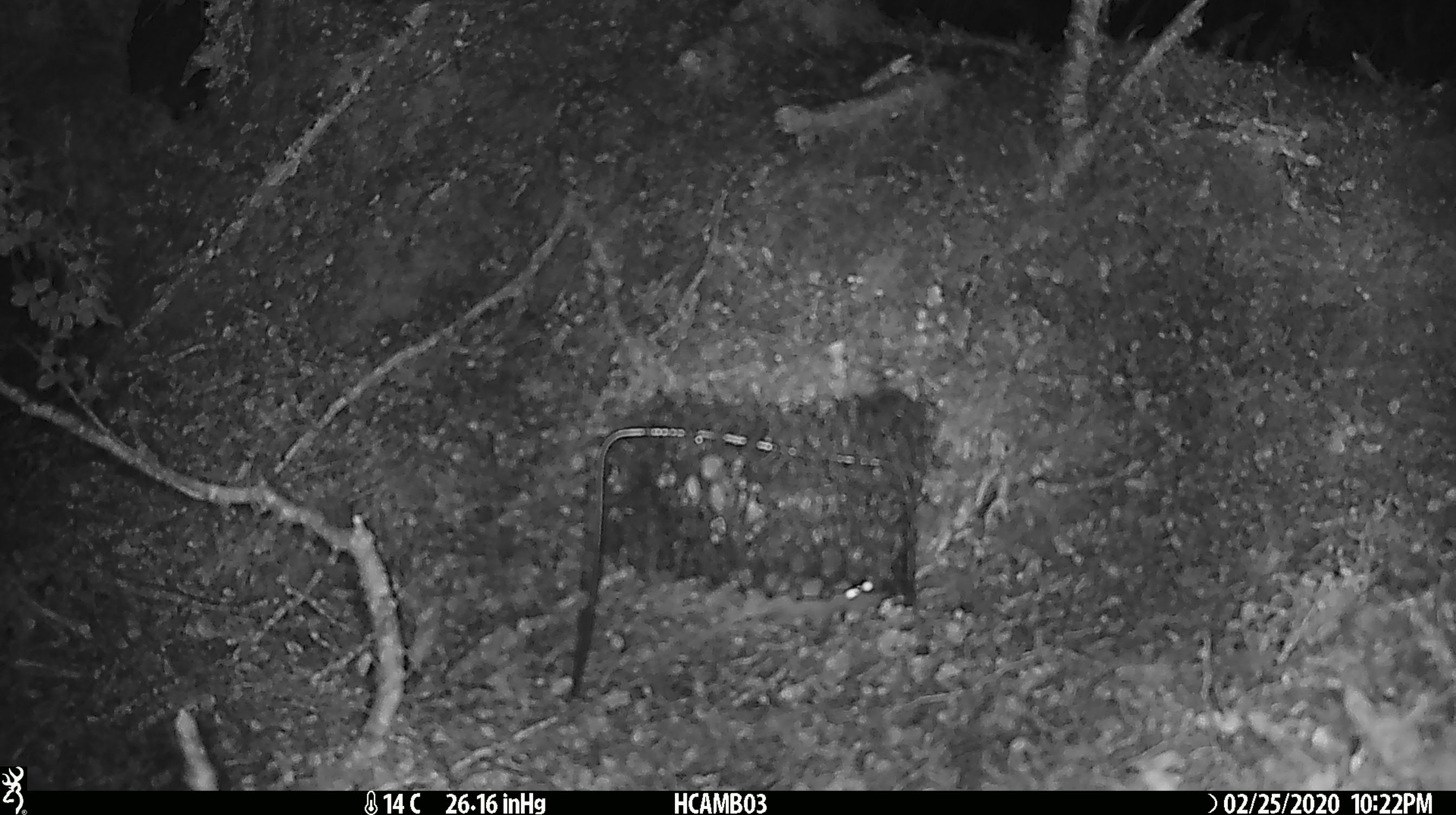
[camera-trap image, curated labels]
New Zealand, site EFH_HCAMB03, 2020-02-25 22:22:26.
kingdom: Animalia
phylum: Chordata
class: Mammalia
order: Rodentia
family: Muridae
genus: Mus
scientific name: Mus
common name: mouse